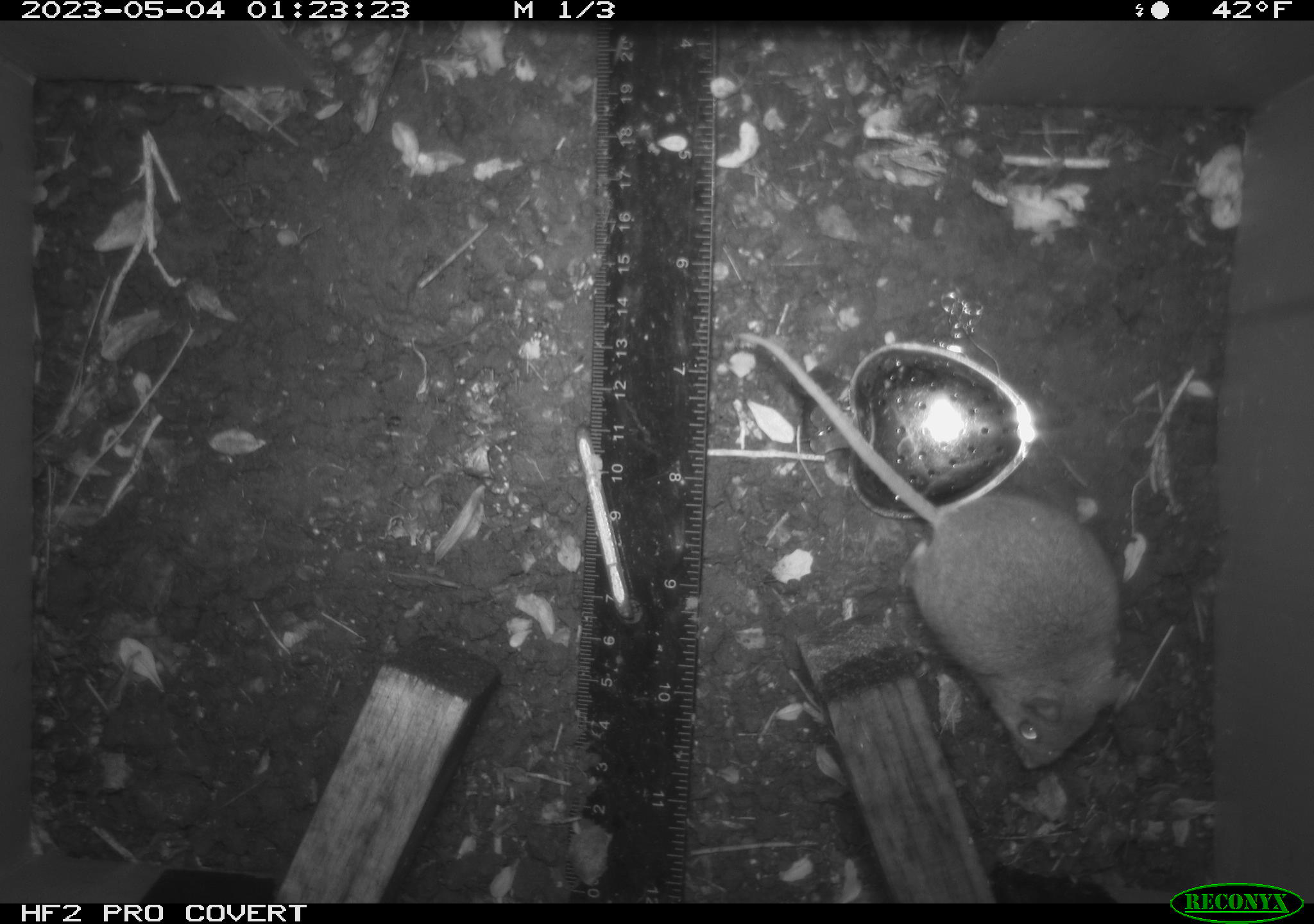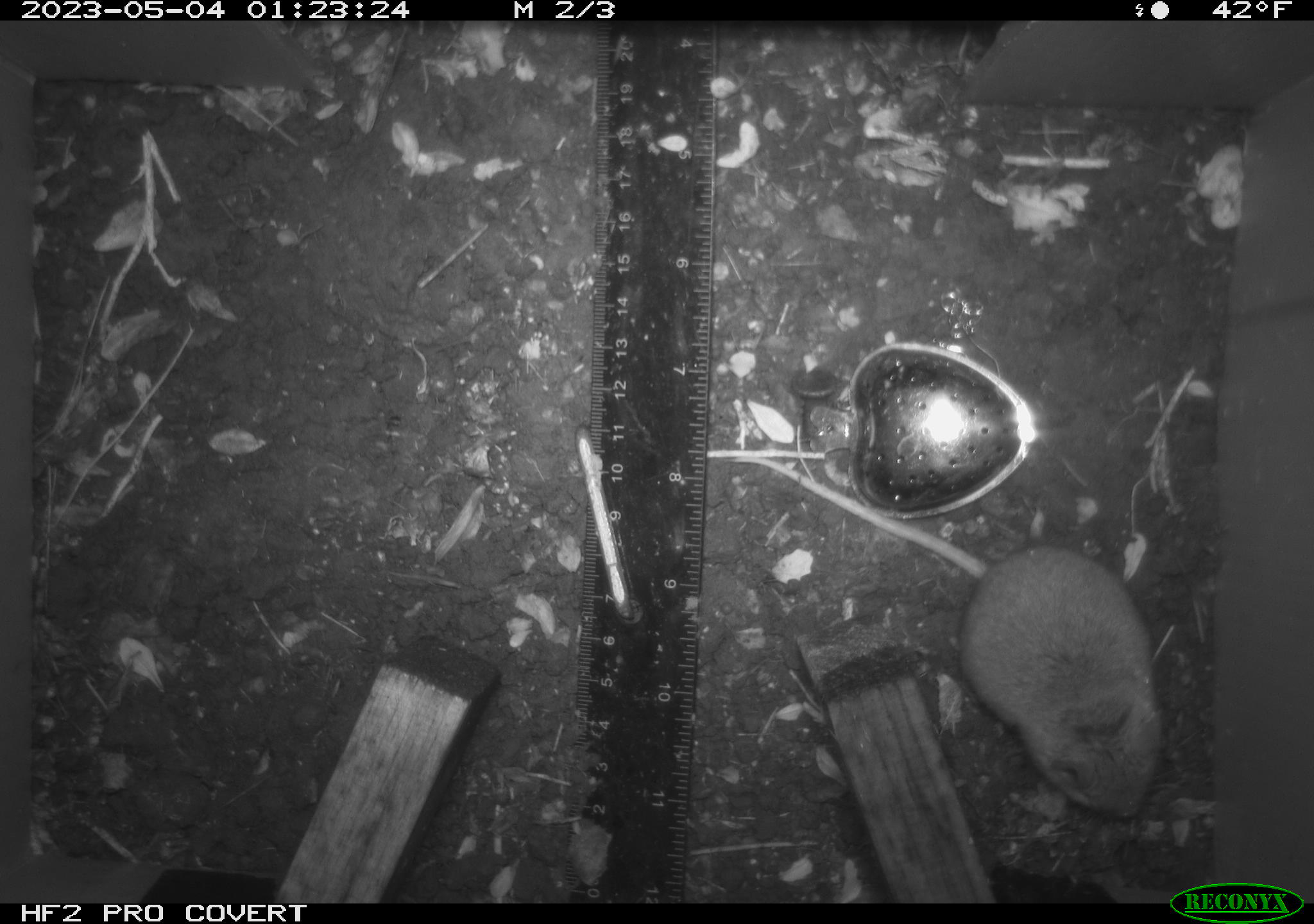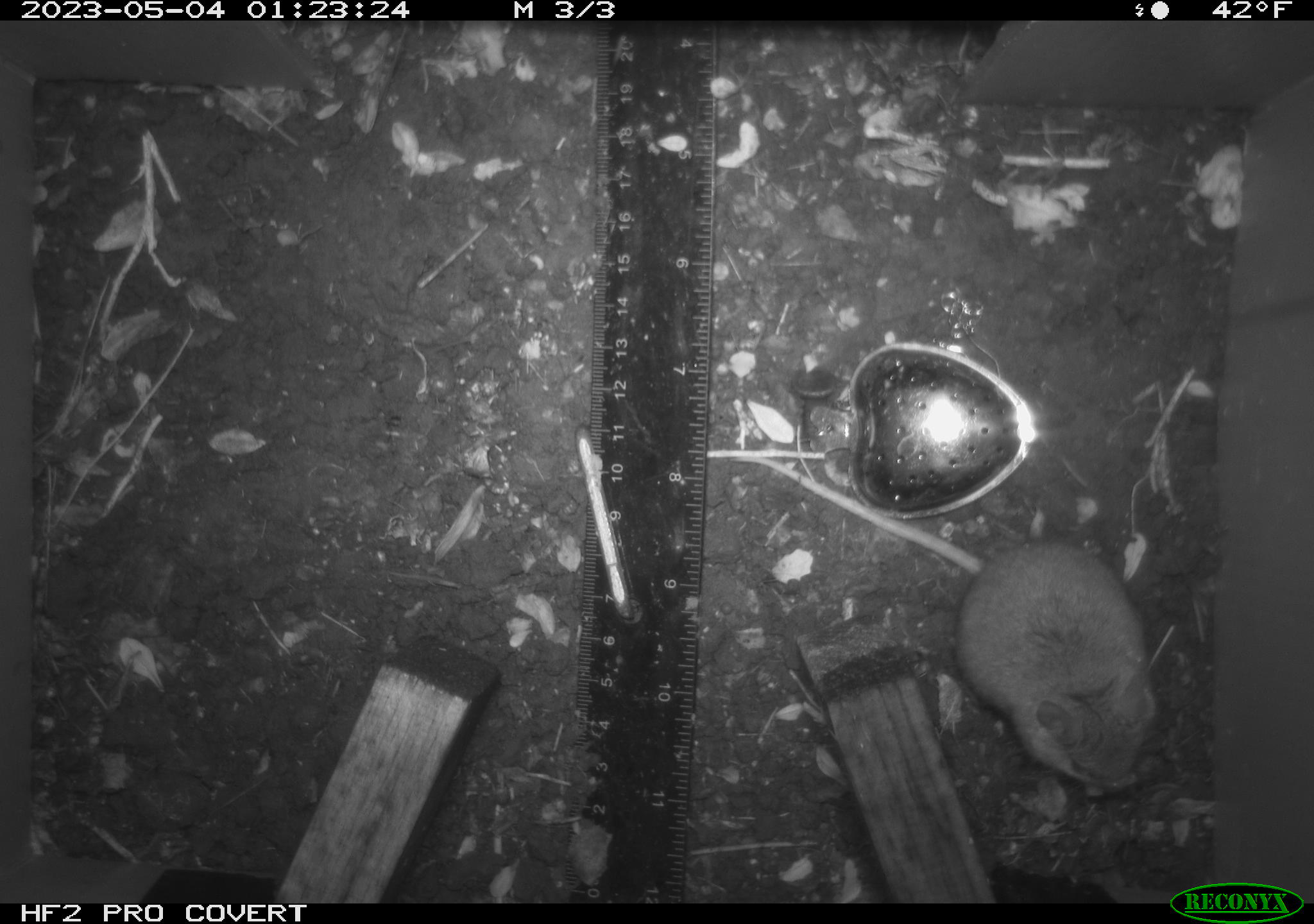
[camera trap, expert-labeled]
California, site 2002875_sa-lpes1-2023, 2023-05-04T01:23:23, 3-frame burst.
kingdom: Animalia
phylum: Chordata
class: Mammalia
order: Rodentia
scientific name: Rodentia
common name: mouse species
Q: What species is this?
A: Mouse species (Rodentia).